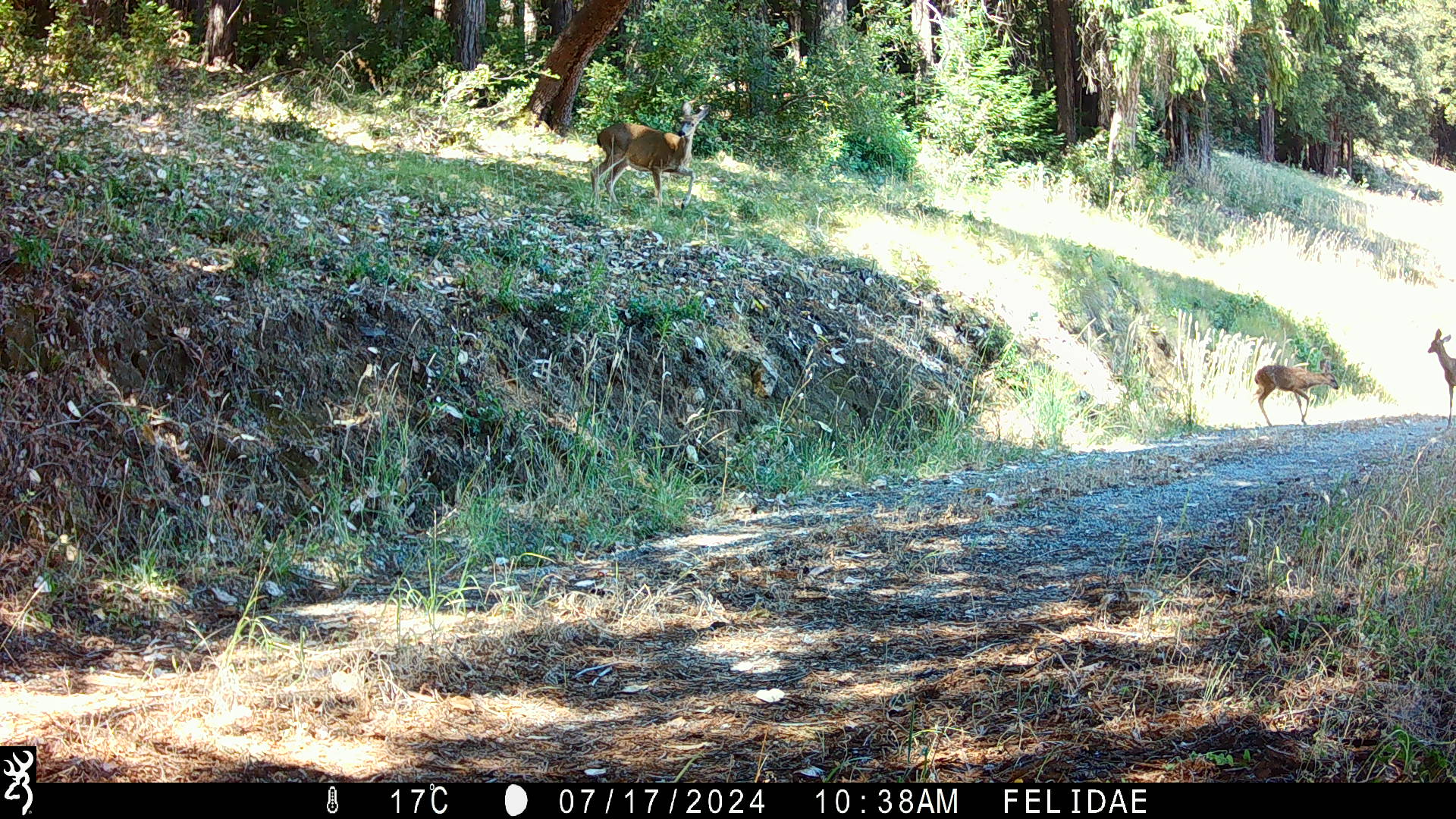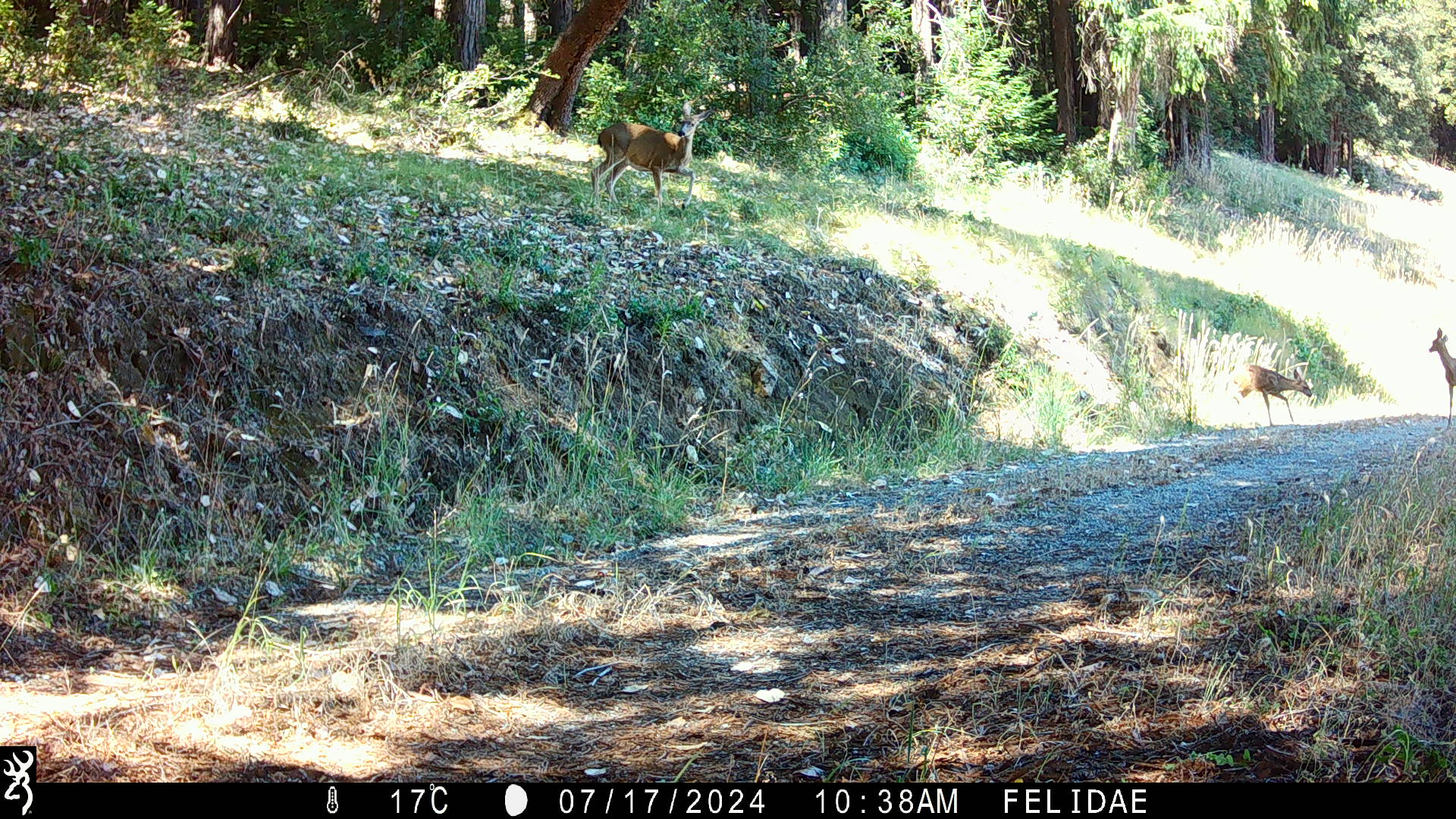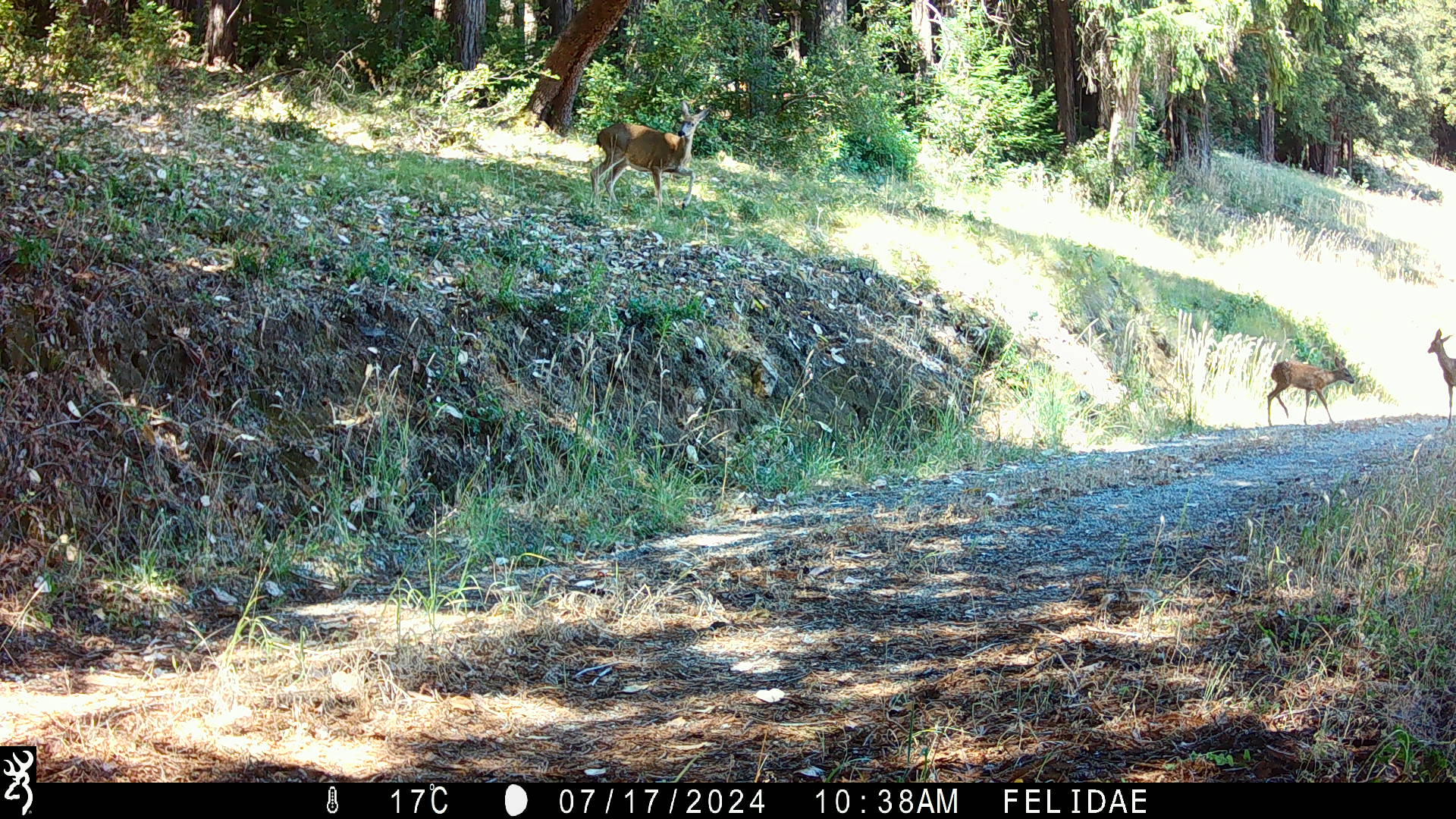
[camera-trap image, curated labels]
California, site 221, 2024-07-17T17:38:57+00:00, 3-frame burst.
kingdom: Animalia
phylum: Chordata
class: Mammalia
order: Artiodactyla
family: Cervidae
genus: Odocoileus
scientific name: Odocoileus hemionus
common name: mule deer